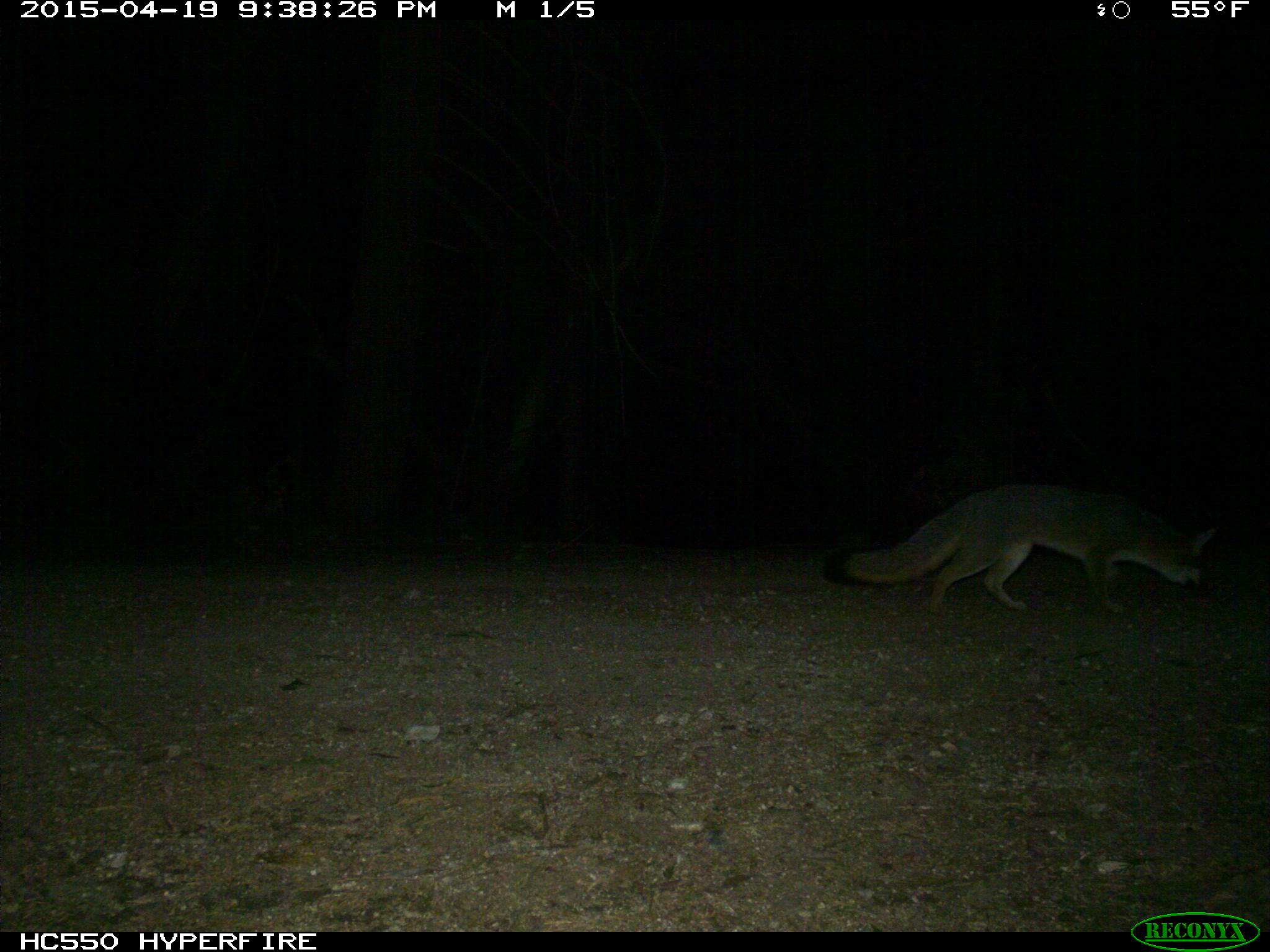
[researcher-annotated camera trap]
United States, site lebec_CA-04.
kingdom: Animalia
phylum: Chordata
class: Mammalia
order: Carnivora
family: Canidae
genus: Urocyon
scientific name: Urocyon cinereoargenteus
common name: gray fox